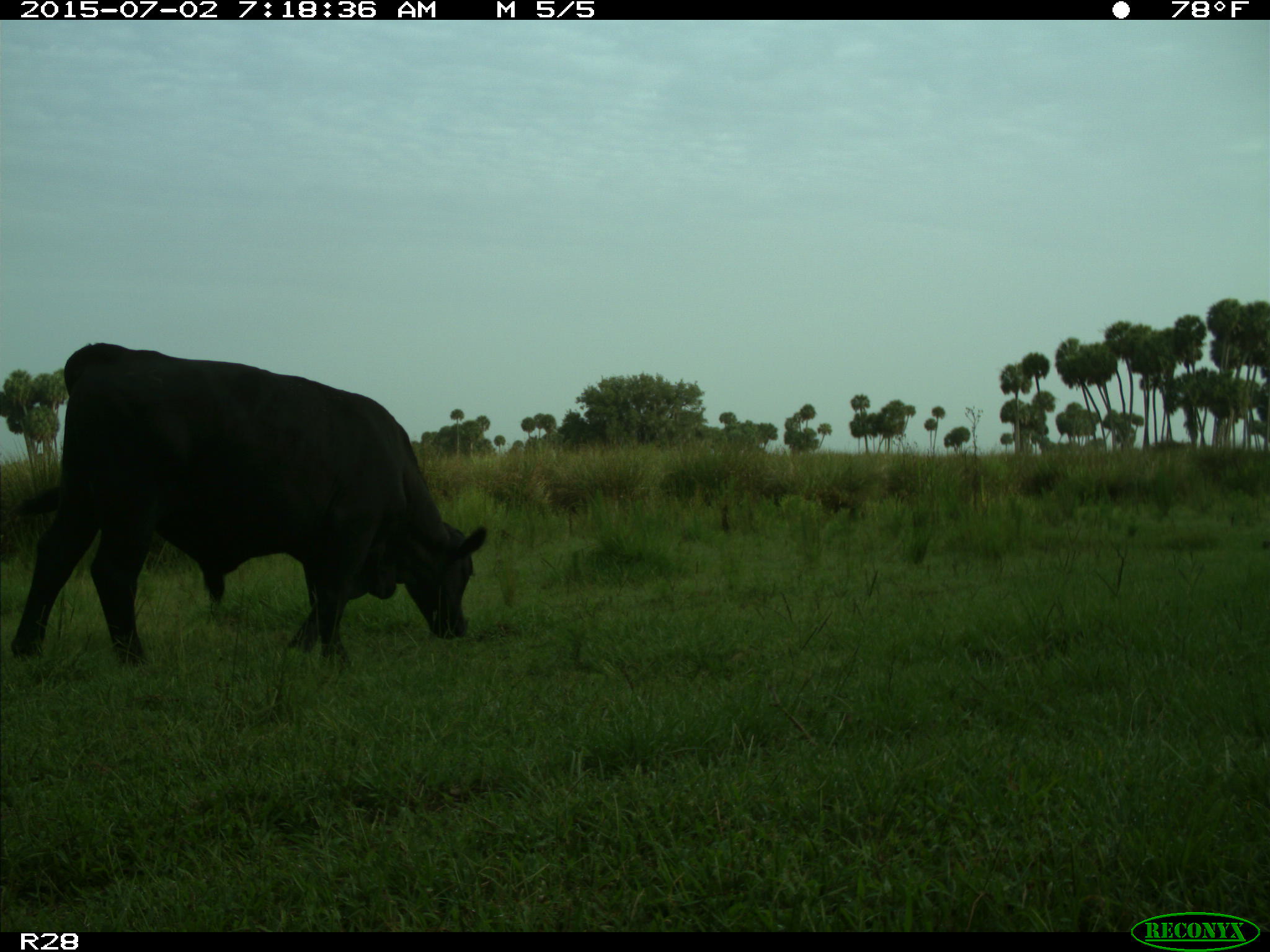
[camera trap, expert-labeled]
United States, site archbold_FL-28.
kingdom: Animalia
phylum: Chordata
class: Mammalia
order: Artiodactyla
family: Bovidae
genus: Bos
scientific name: Bos taurus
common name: domestic cow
Bos taurus (domestic cow).